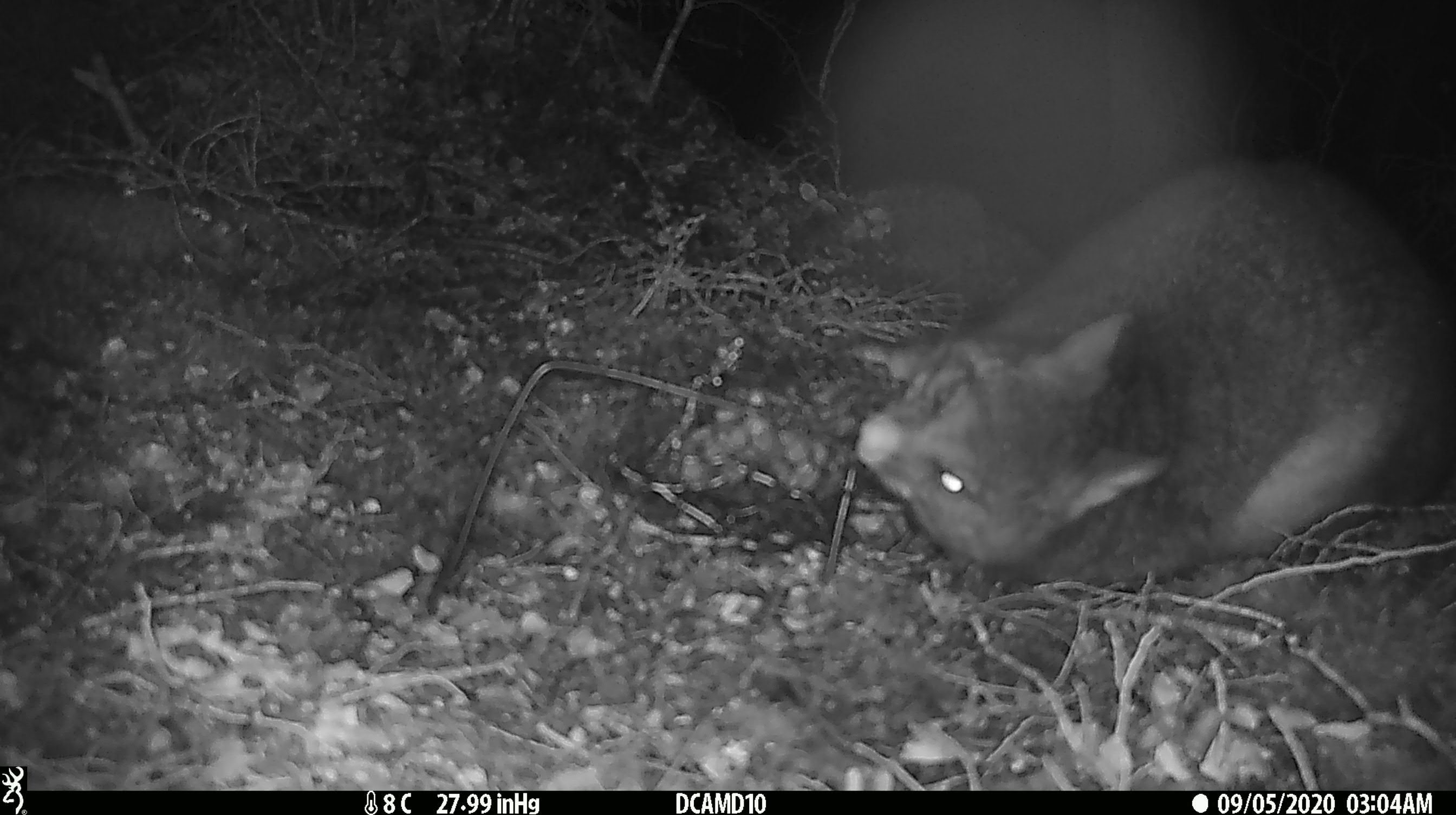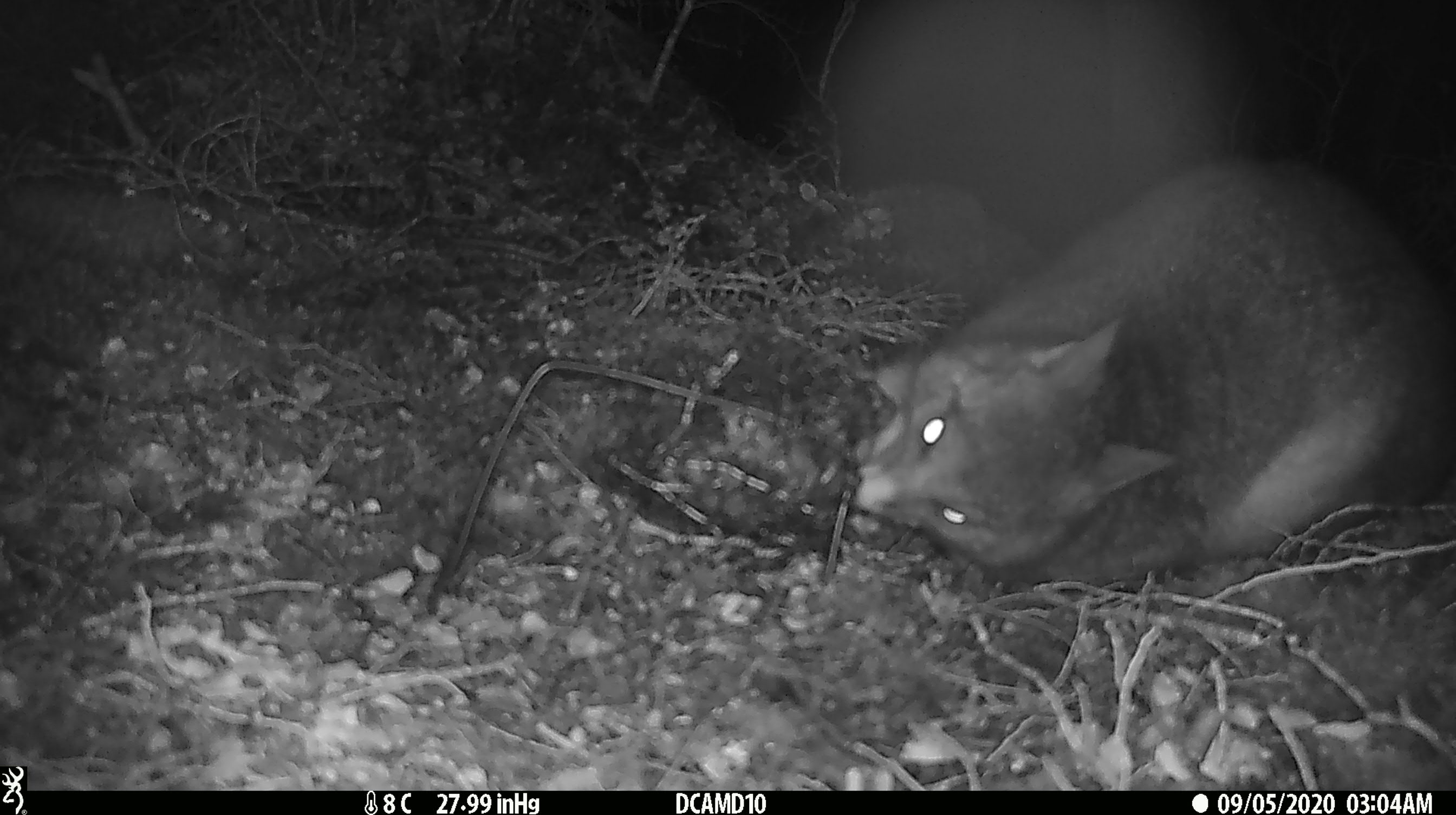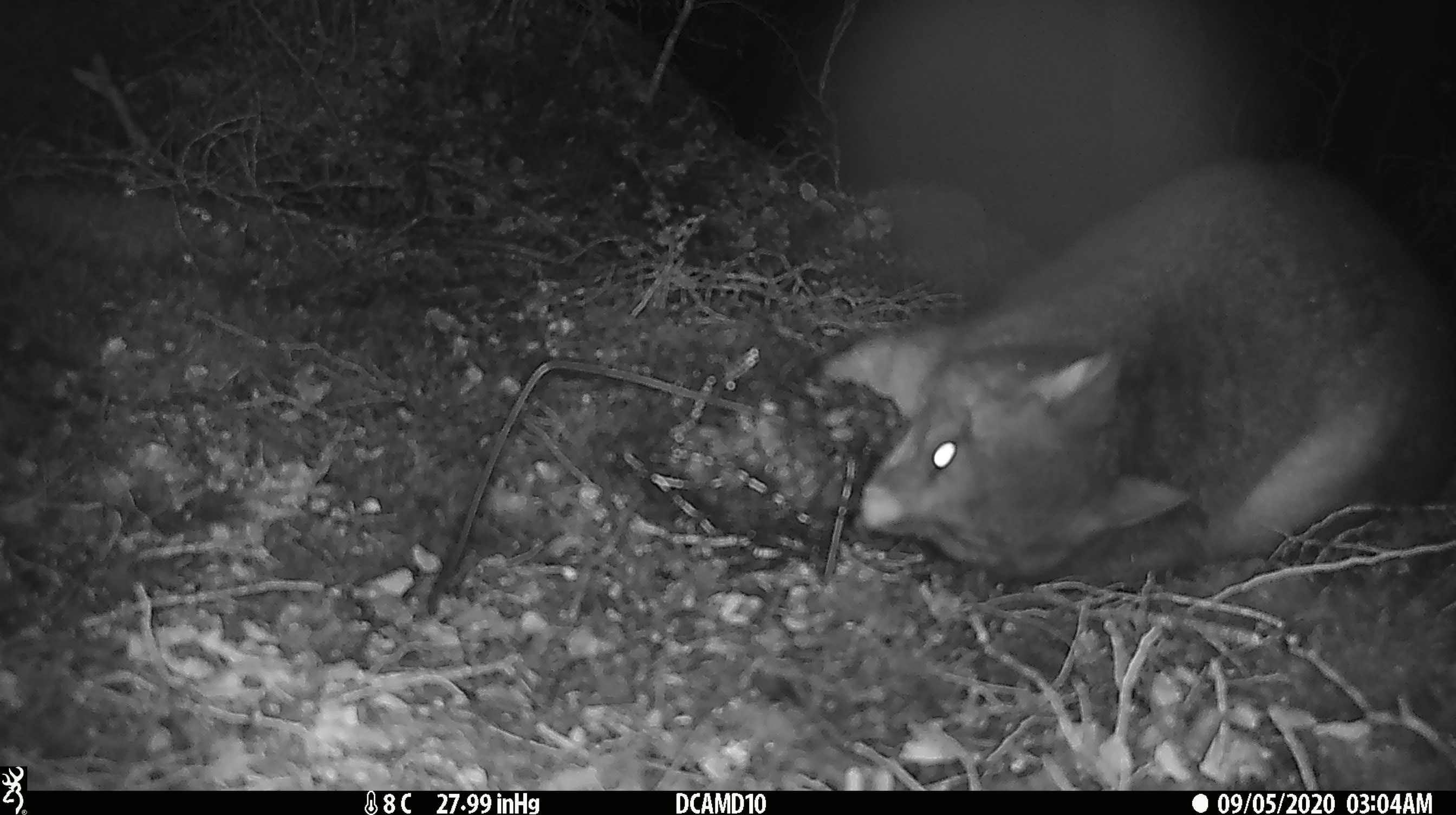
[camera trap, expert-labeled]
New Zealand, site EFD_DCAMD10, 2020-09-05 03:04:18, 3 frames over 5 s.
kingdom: Animalia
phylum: Chordata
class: Mammalia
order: Diprotodontia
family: Phalangeridae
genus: Trichosurus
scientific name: Trichosurus vulpecula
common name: common brushtail possum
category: possum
Possum (common brushtail possum) (Trichosurus vulpecula).